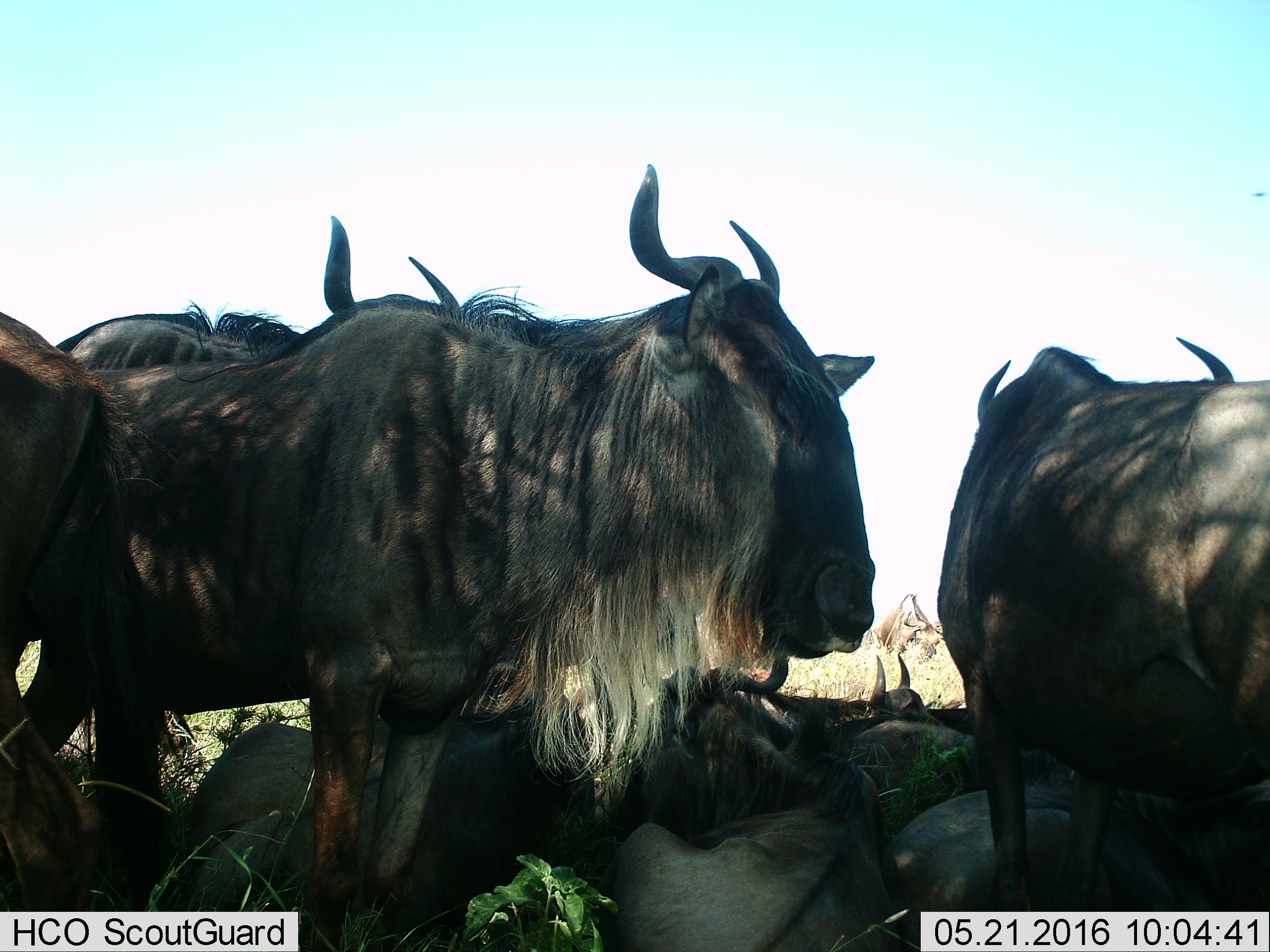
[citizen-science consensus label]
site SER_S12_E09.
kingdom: Animalia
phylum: Chordata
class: Mammalia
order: Artiodactyla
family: Bovidae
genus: Connochaetes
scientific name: Connochaetes taurinus taurinus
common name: blue wildebeest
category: wildebeestblue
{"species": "wildebeestblue (blue wildebeest) (Connochaetes taurinus taurinus)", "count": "10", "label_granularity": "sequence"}